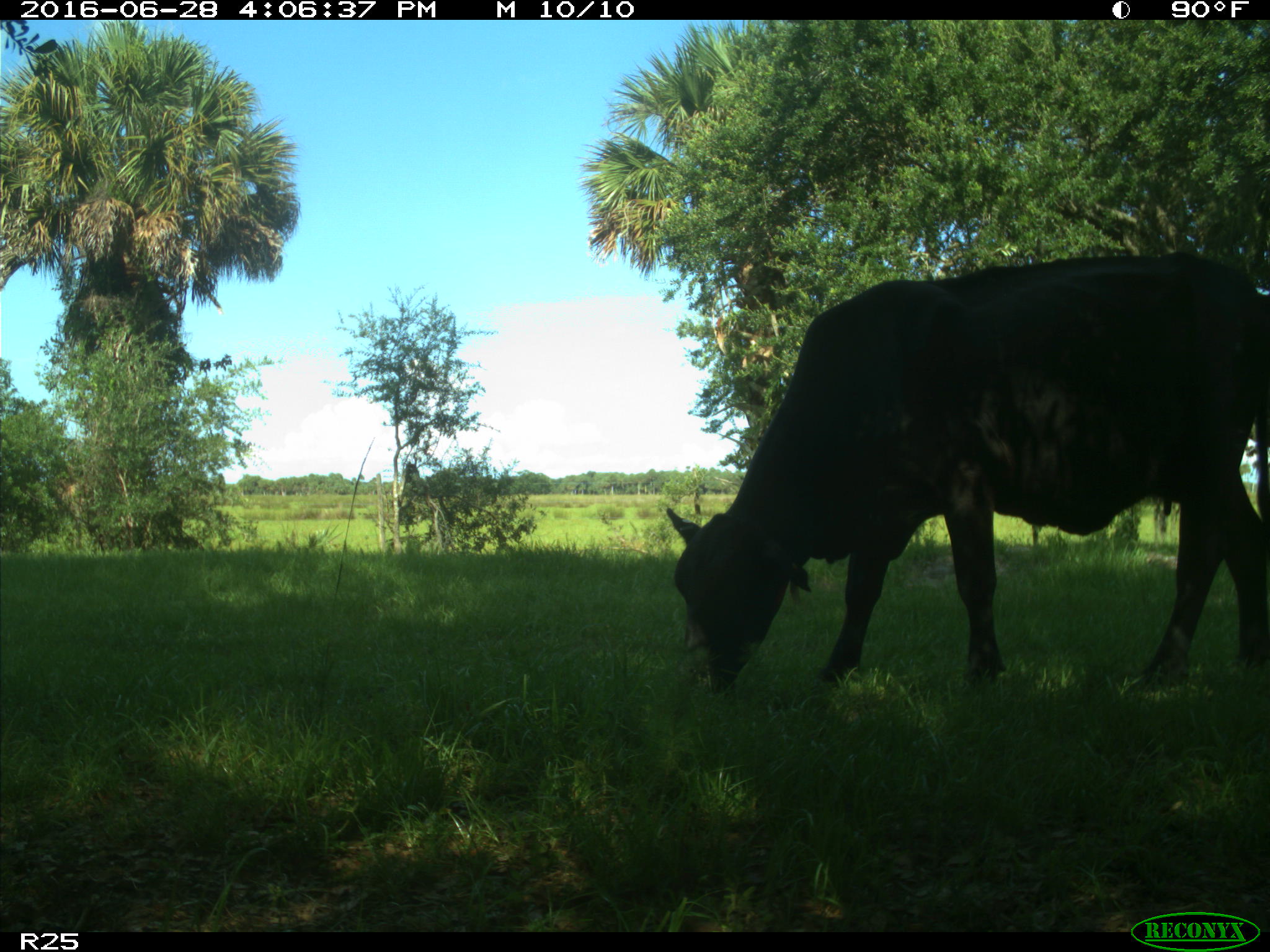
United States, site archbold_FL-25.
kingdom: Animalia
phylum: Chordata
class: Mammalia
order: Artiodactyla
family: Bovidae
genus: Bos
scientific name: Bos taurus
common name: domestic cow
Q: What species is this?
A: Bos taurus (domestic cow).